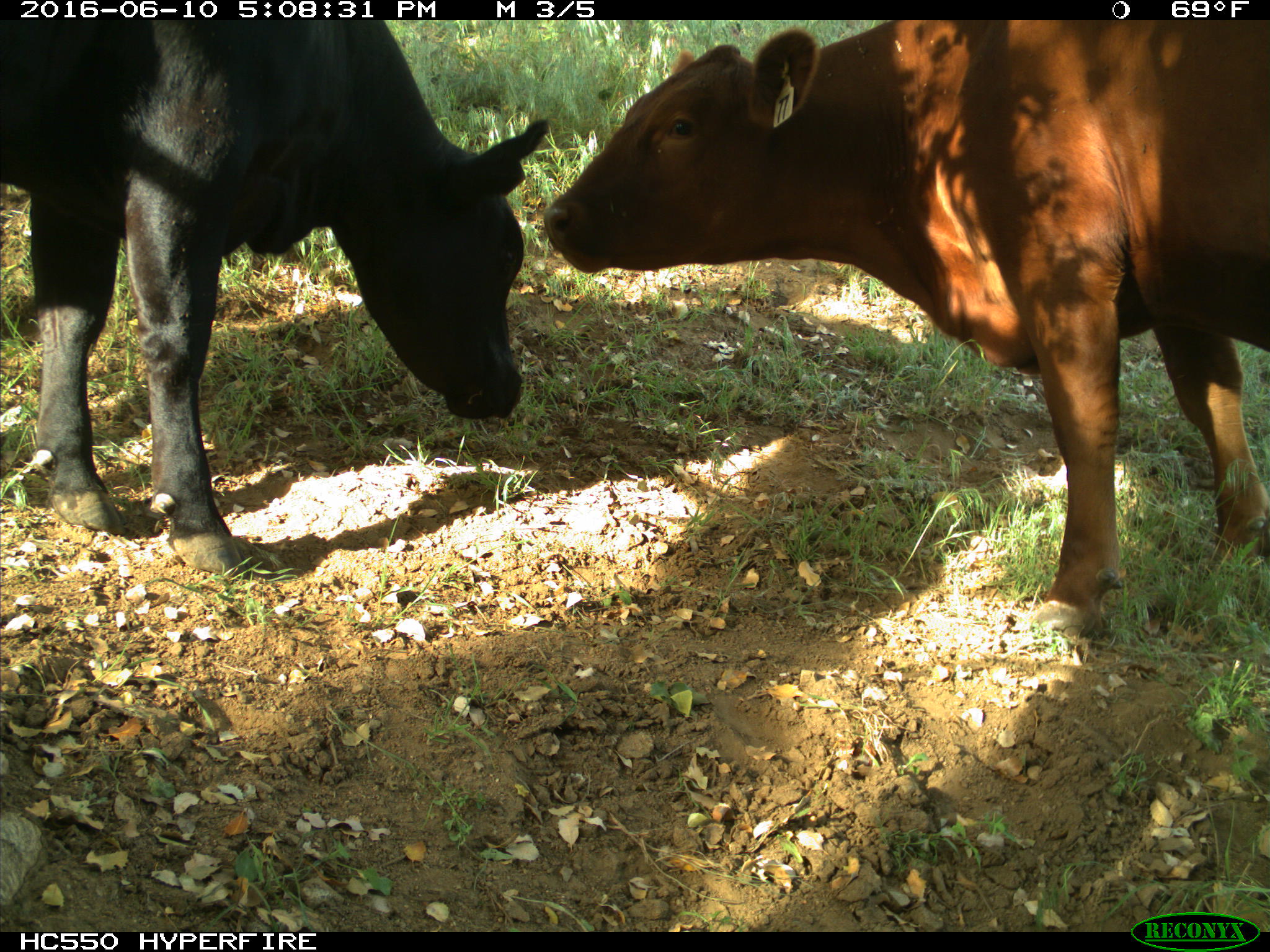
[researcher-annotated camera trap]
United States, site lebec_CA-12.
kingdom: Animalia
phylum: Chordata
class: Mammalia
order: Artiodactyla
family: Bovidae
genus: Bos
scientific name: Bos taurus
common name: domestic cow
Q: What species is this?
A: Bos taurus (domestic cow).